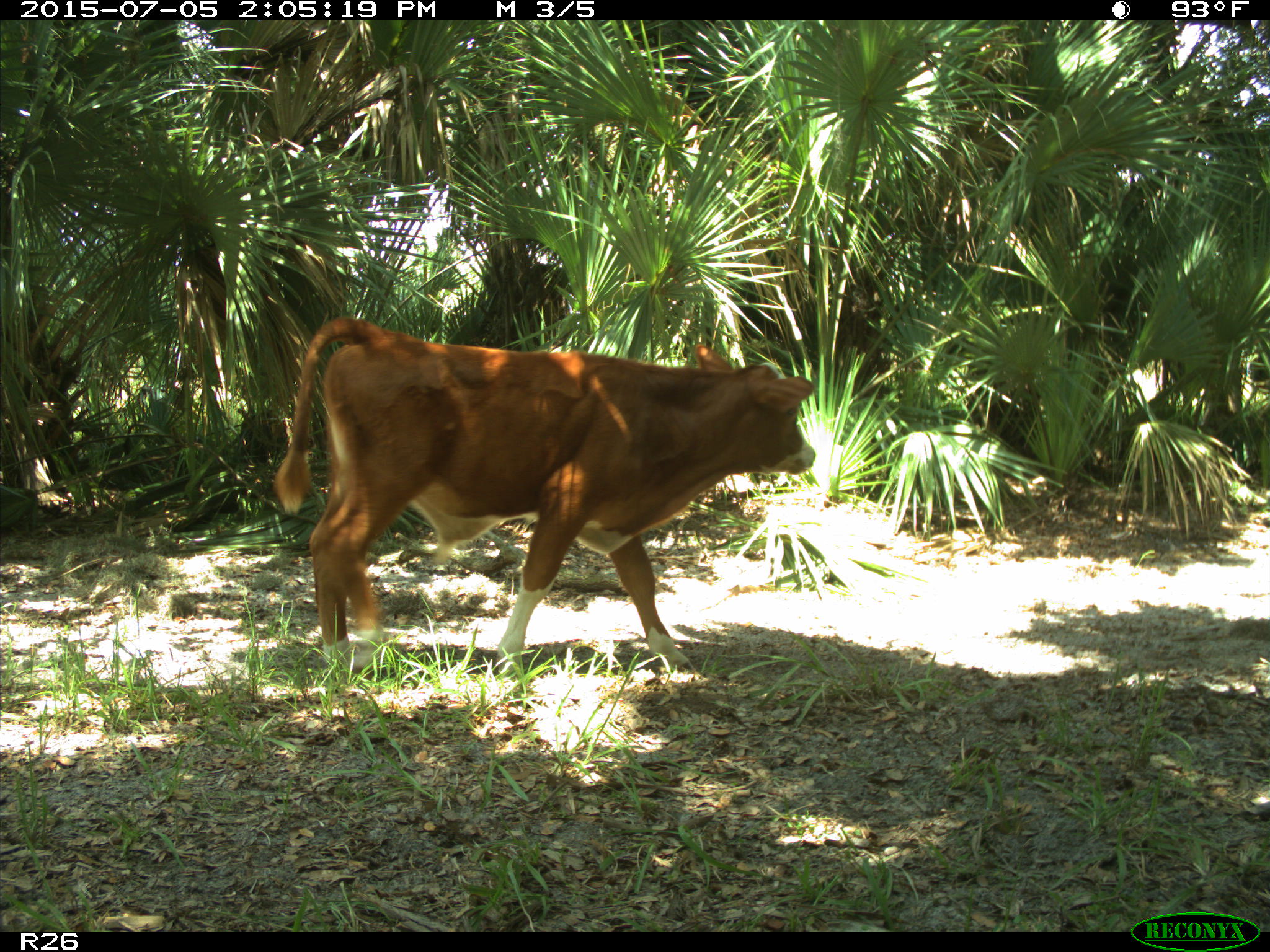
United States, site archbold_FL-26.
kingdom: Animalia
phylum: Chordata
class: Mammalia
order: Artiodactyla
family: Bovidae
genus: Bos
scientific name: Bos taurus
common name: domestic cow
Bos taurus (domestic cow).